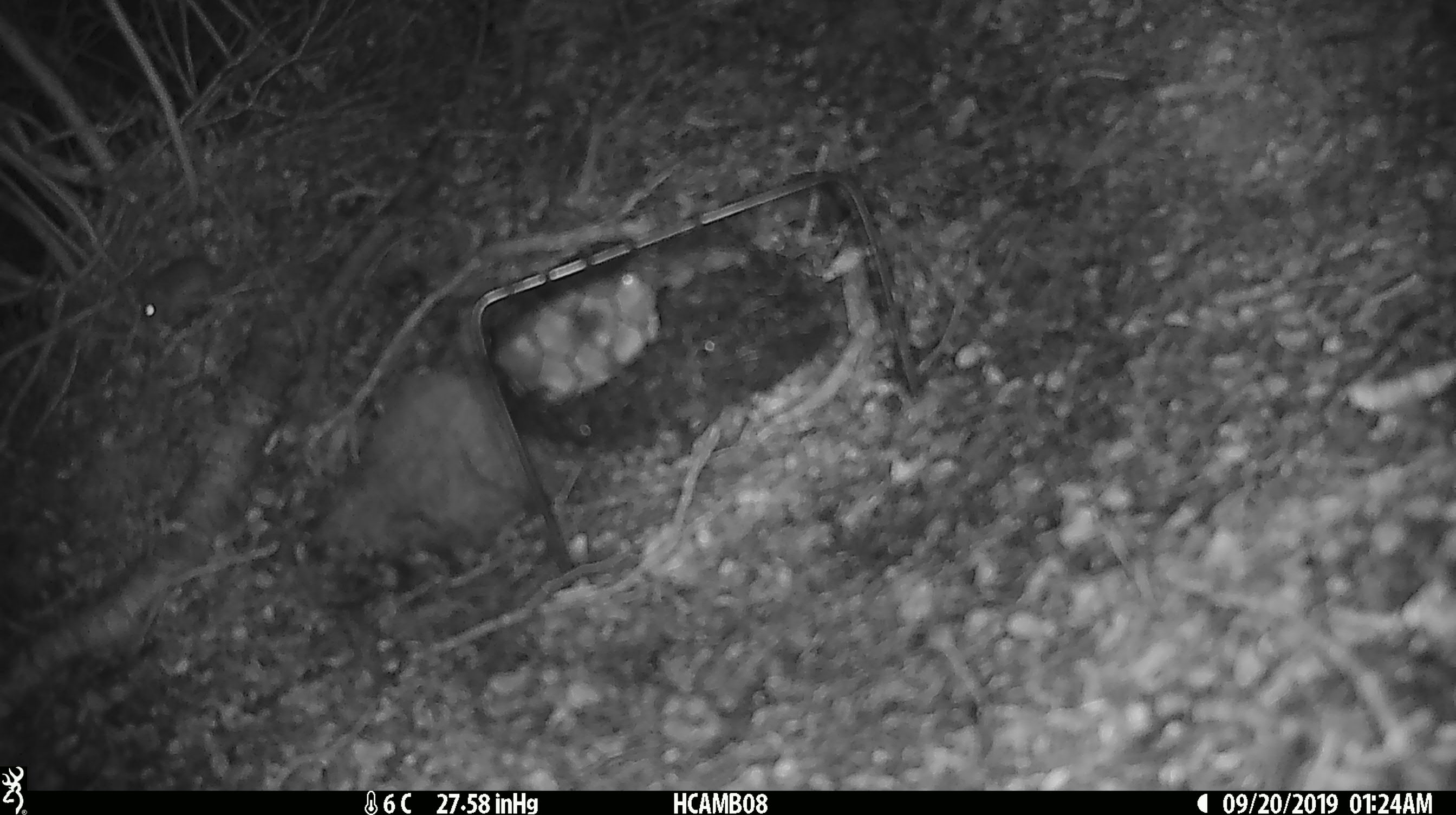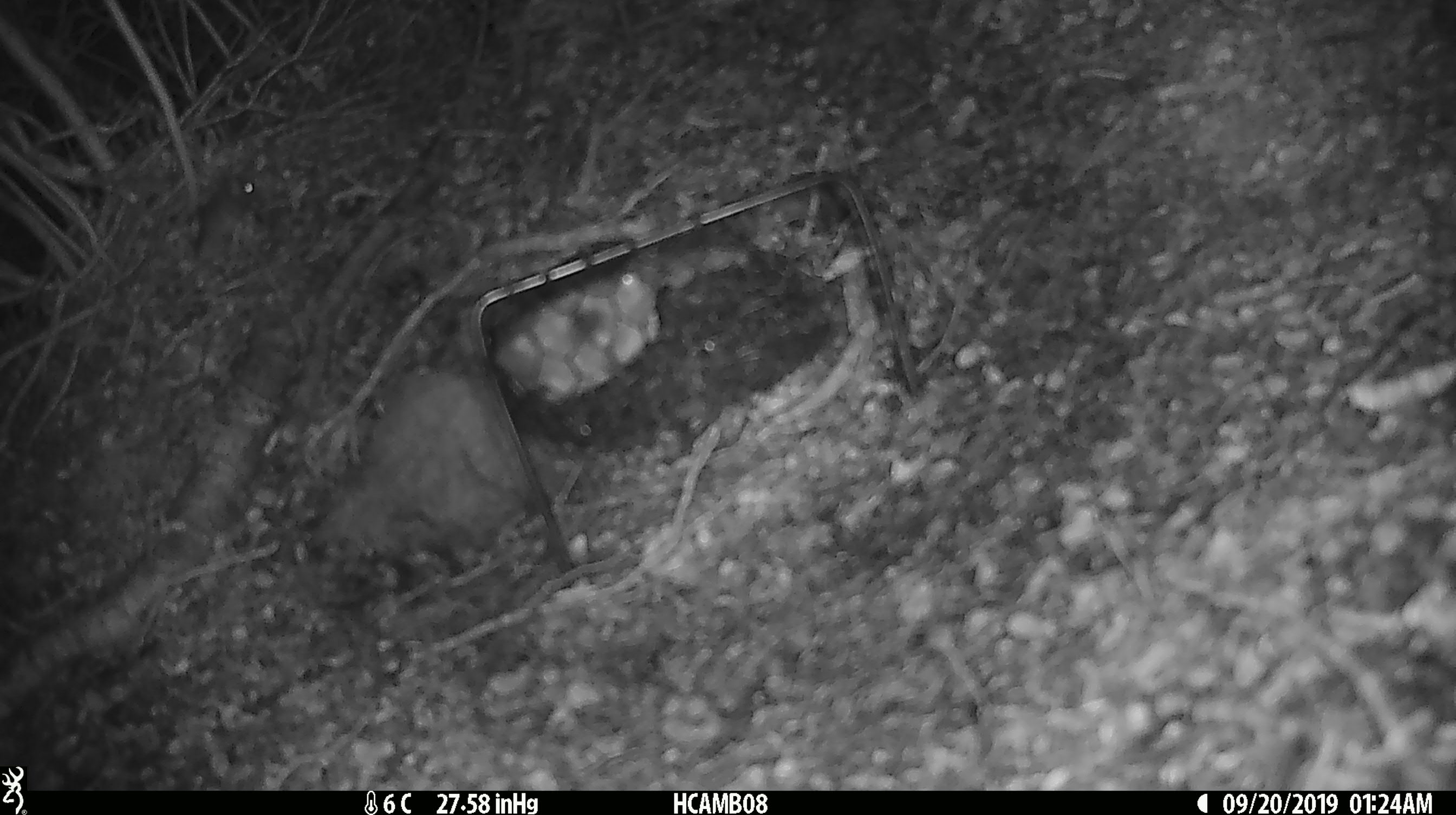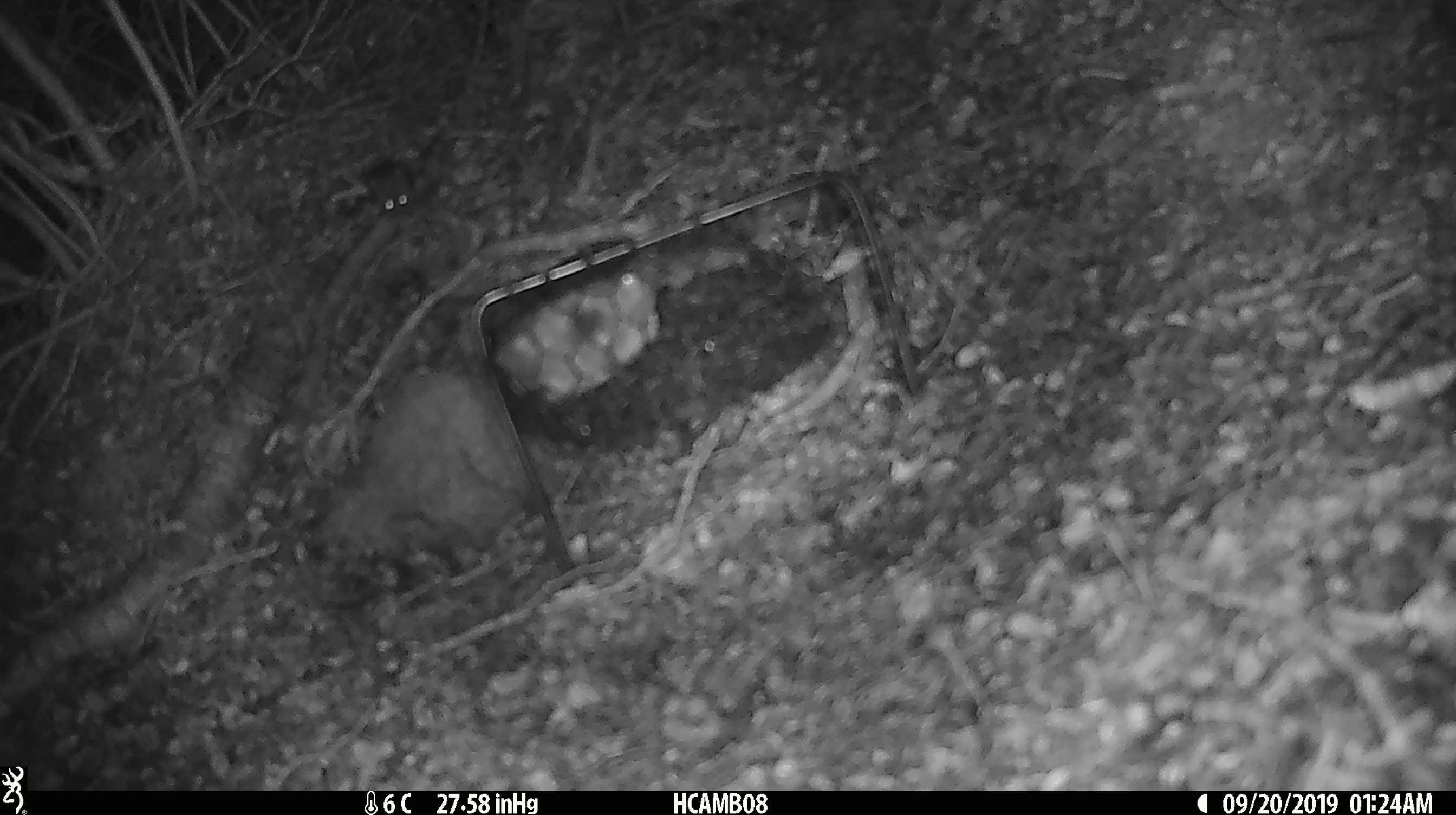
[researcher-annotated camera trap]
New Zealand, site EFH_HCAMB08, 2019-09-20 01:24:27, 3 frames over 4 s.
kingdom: Animalia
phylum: Chordata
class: Mammalia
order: Rodentia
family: Muridae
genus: Mus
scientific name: Mus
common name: mouse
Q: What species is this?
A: Mouse (Mus).